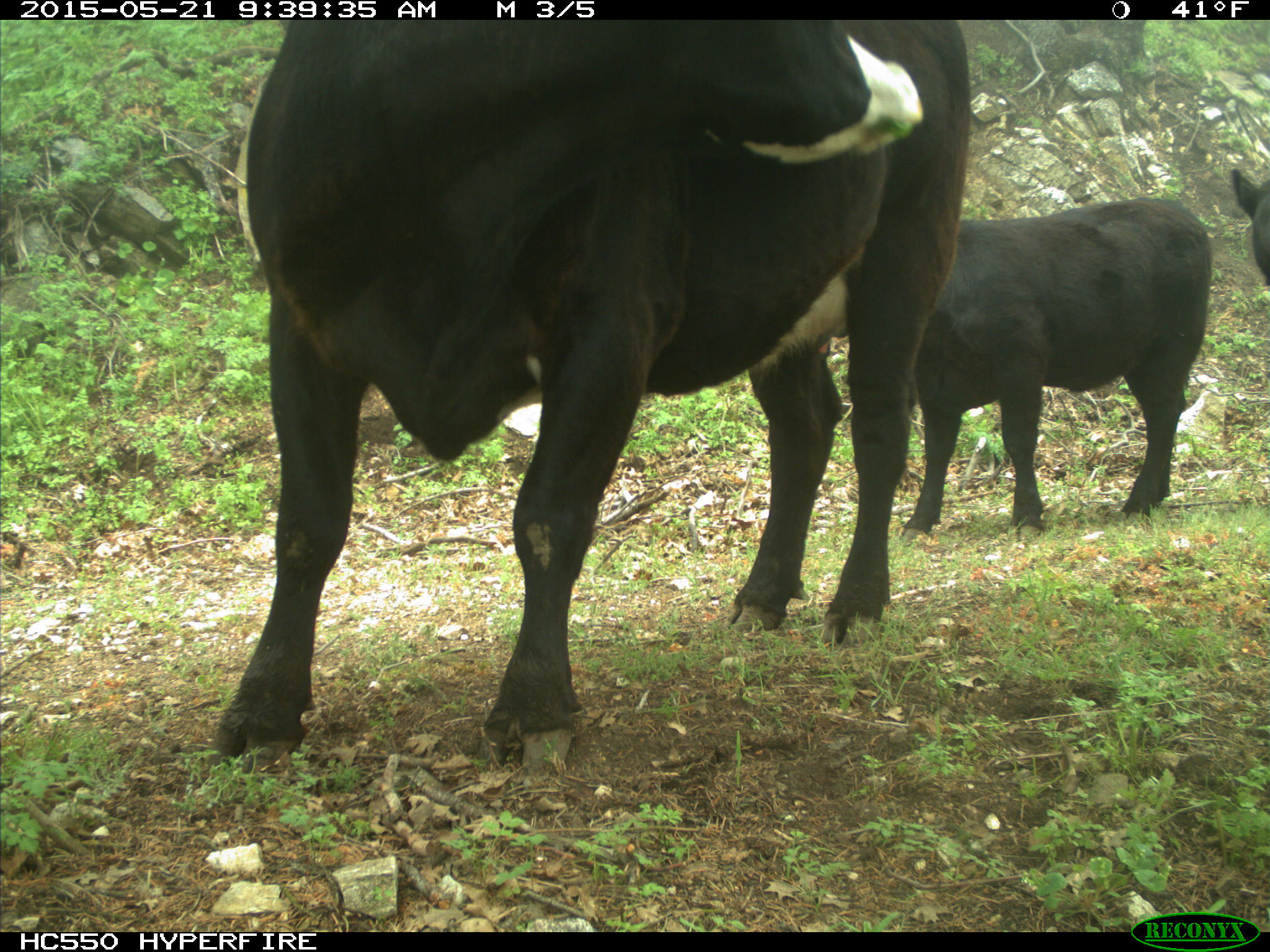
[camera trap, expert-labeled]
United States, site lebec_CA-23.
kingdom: Animalia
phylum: Chordata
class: Mammalia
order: Artiodactyla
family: Bovidae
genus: Bos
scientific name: Bos taurus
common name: domestic cow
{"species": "Bos taurus (domestic cow)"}